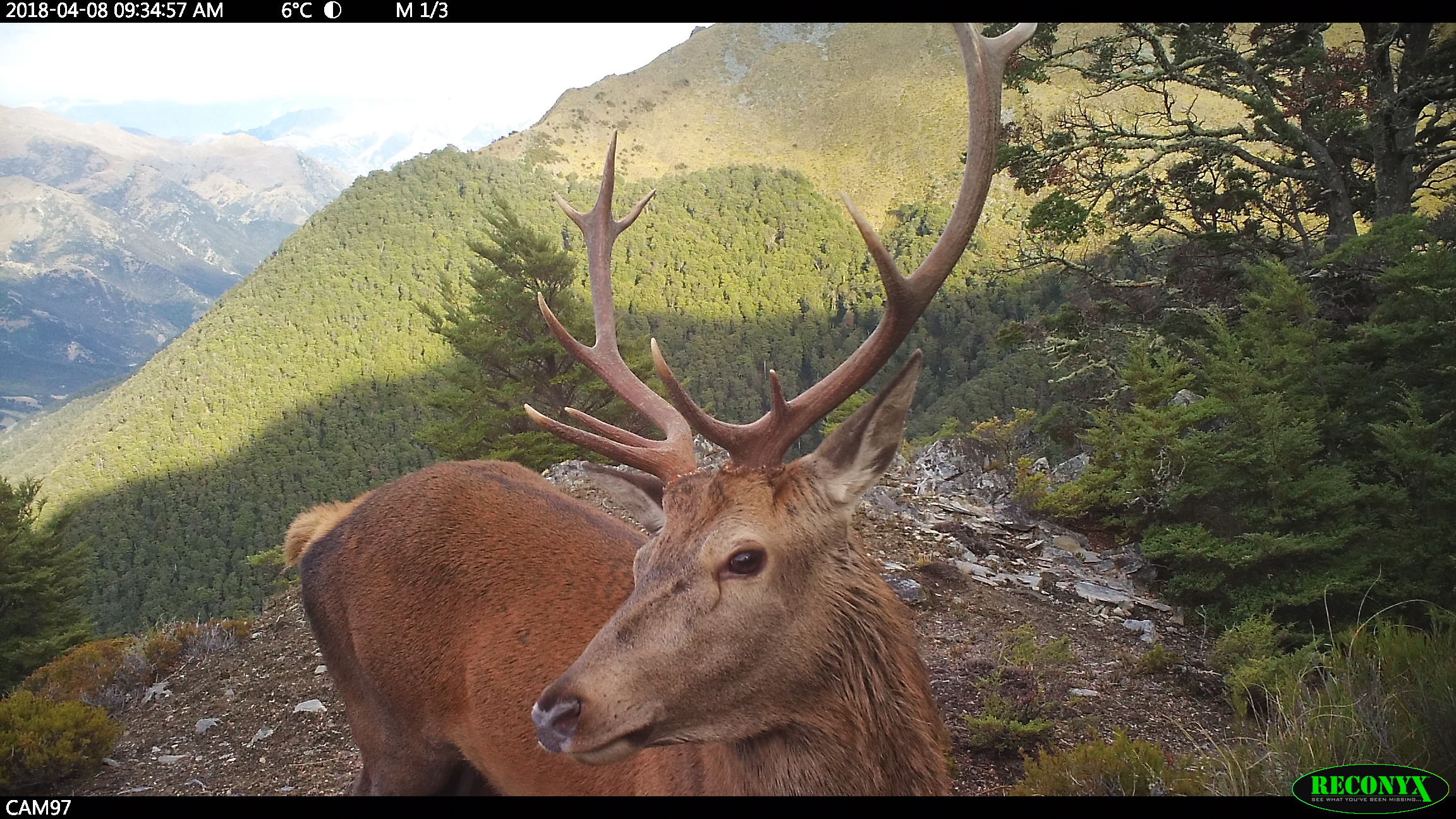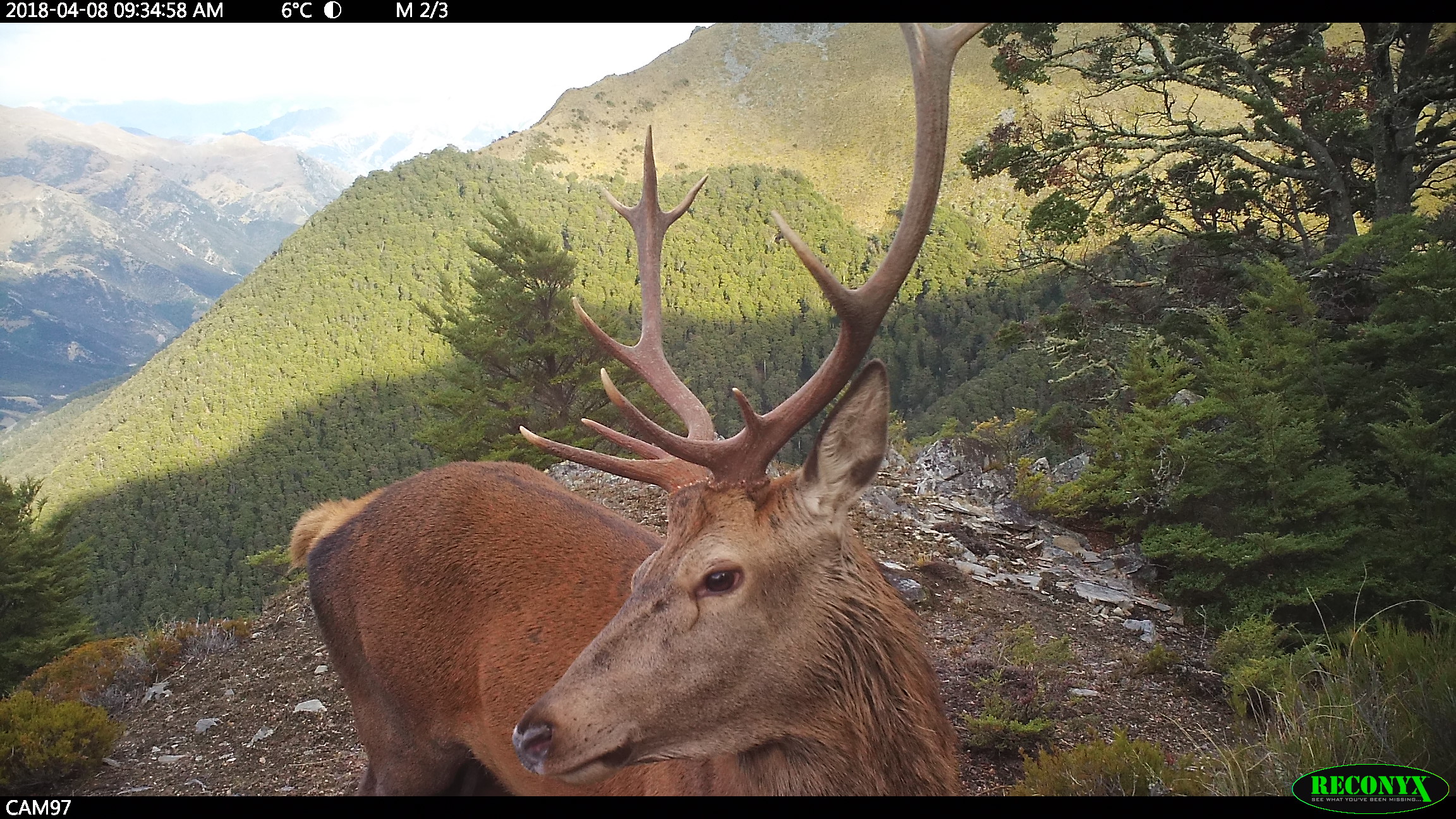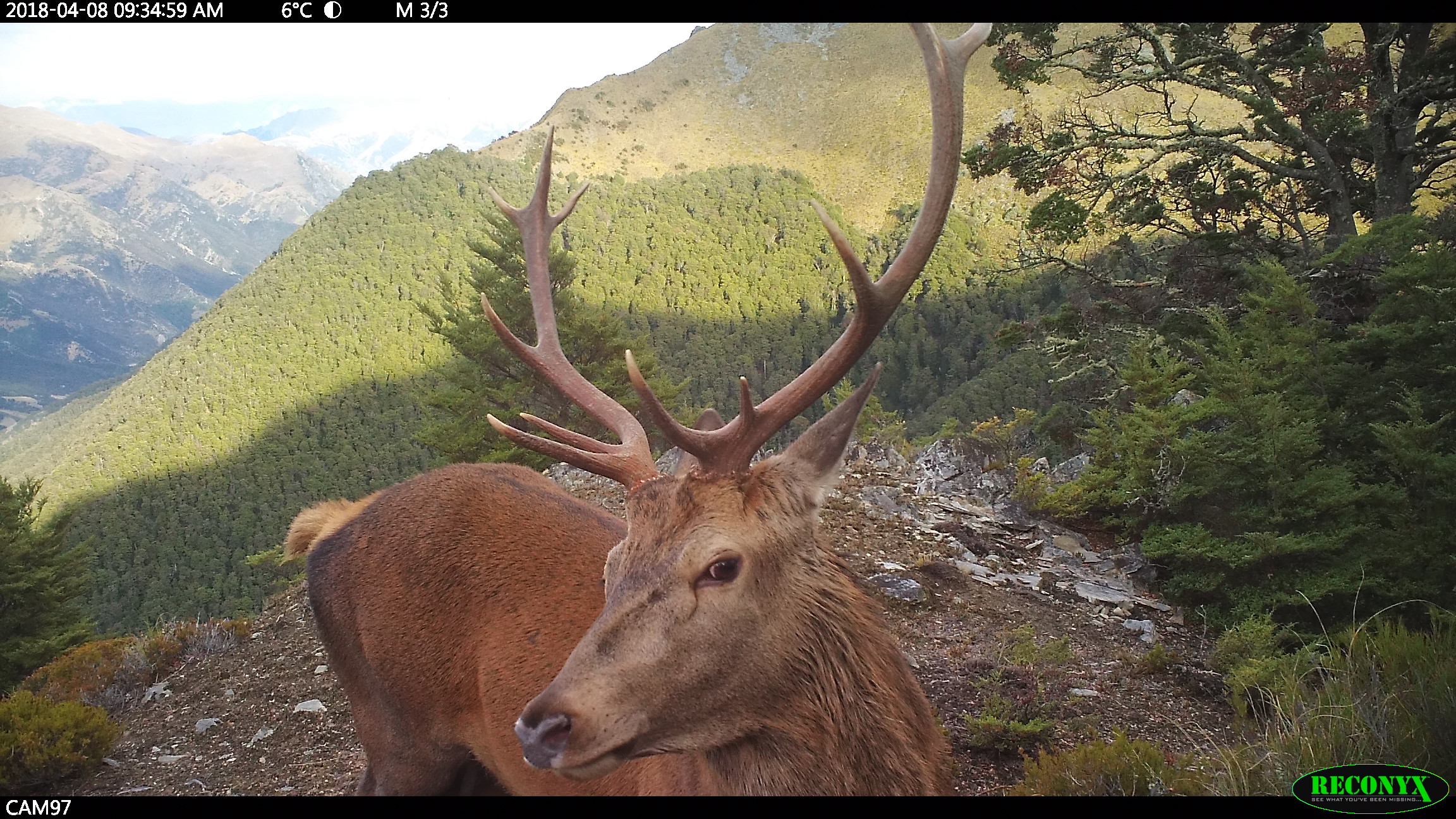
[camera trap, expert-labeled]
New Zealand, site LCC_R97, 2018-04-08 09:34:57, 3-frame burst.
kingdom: Animalia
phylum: Chordata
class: Mammalia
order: Artiodactyla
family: Cervidae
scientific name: Cervidae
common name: deer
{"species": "deer (Cervidae)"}